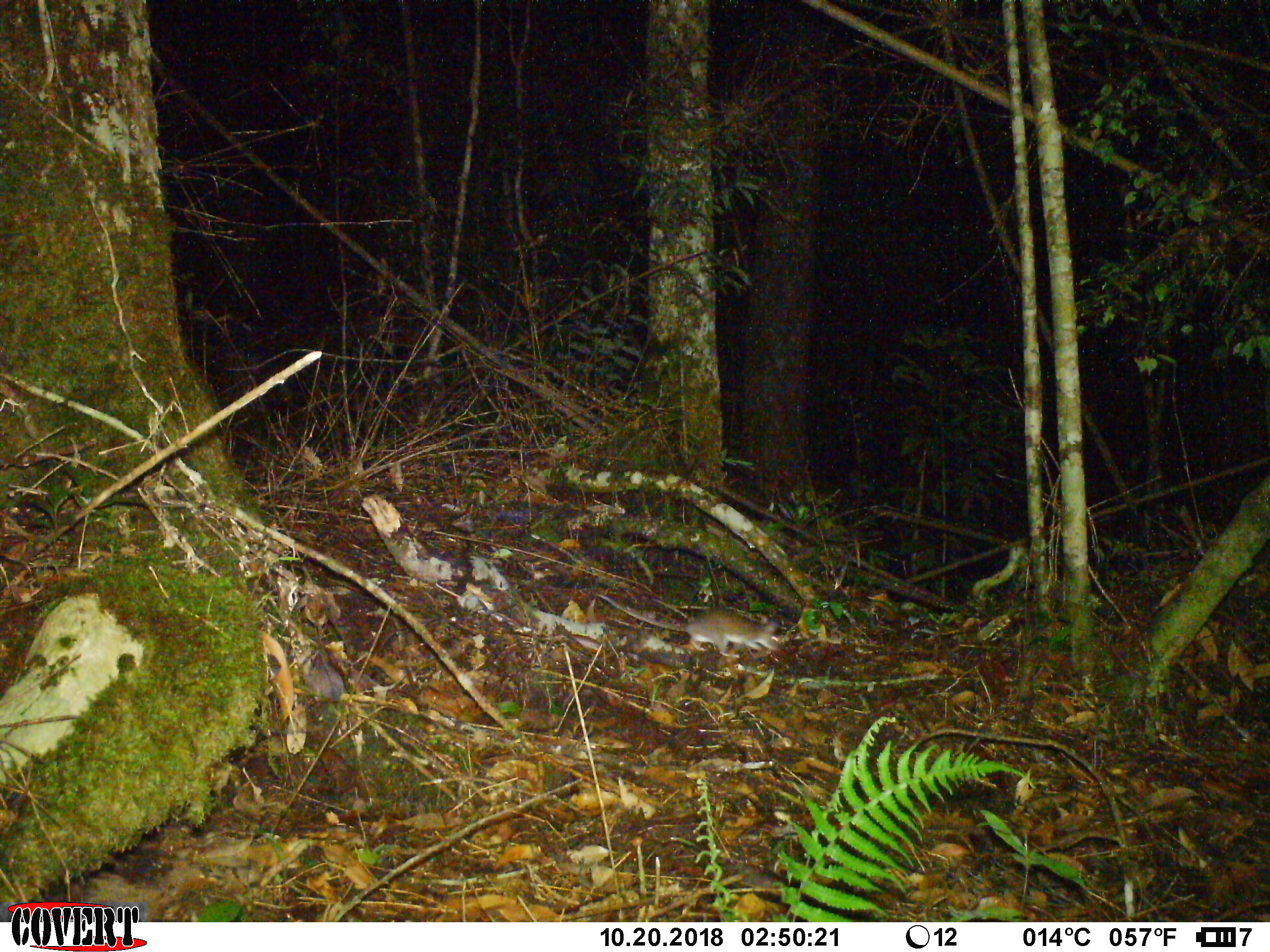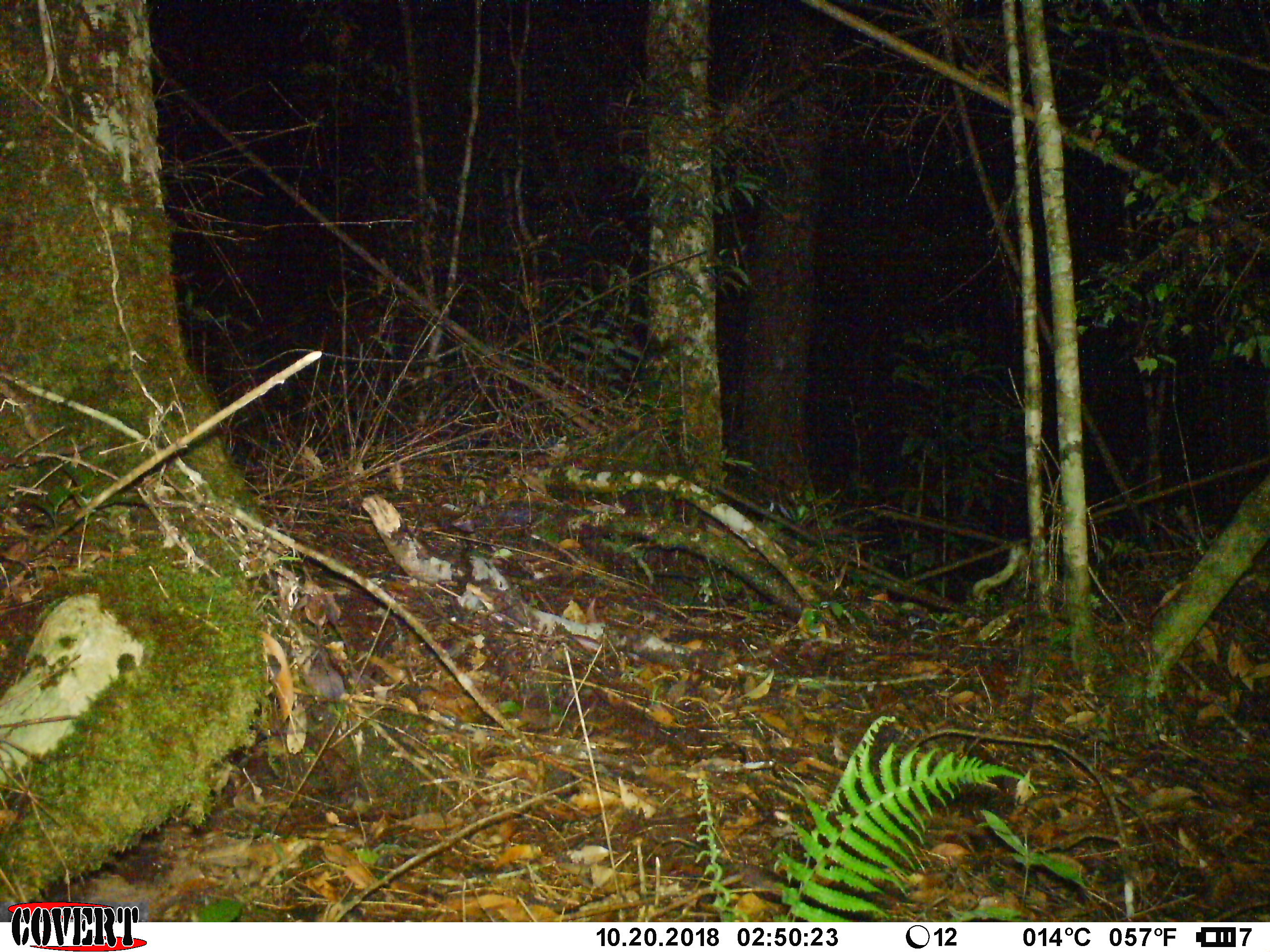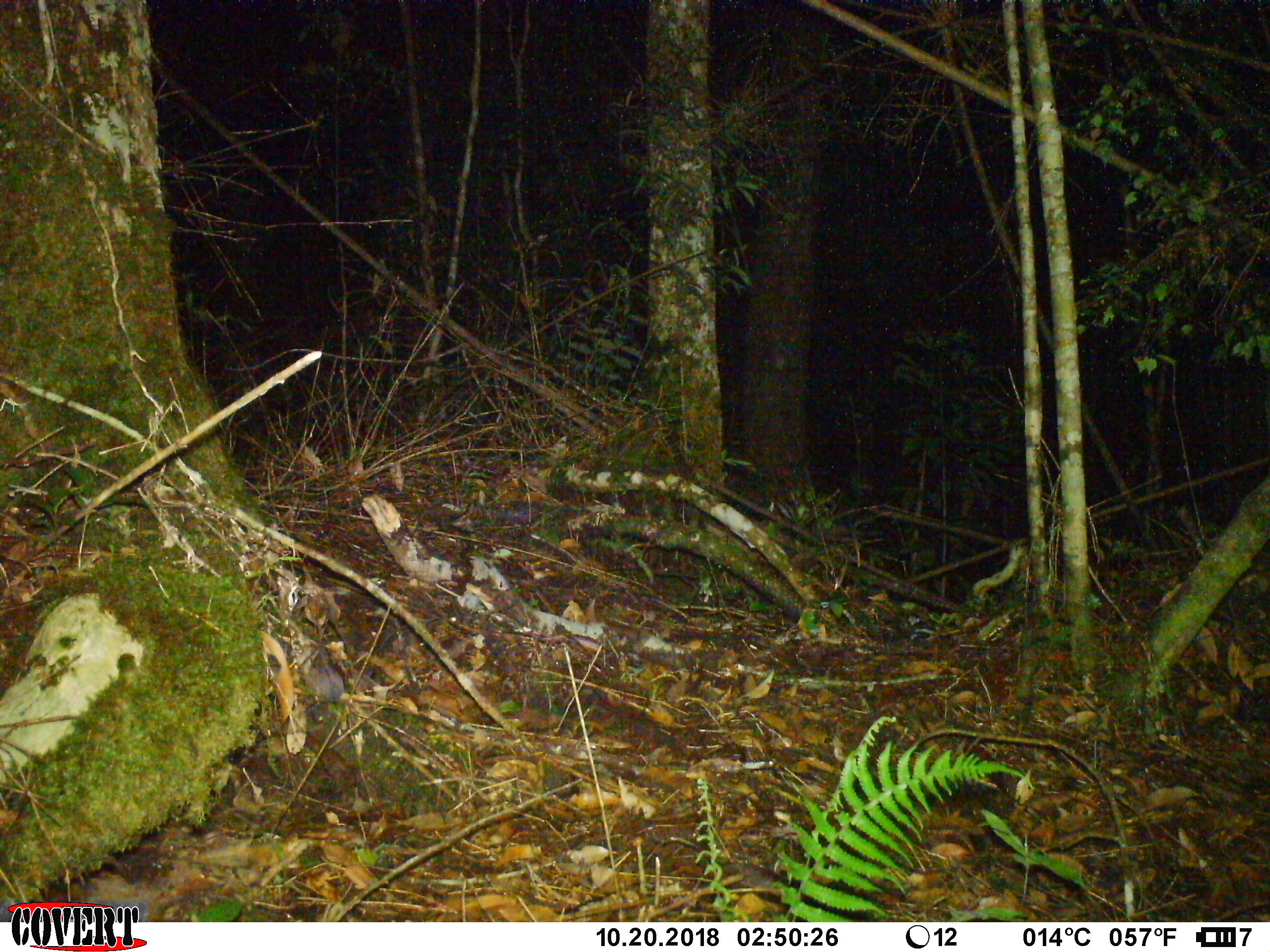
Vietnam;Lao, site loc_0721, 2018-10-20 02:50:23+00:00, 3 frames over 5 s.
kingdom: Animalia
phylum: Chordata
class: Mammalia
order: Rodentia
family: Muridae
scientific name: Muridae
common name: old-world mice and rats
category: unidentified murid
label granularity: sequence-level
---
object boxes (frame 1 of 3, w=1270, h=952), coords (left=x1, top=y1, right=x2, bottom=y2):
unidentified murid: (left=597, top=593, right=782, bottom=657)